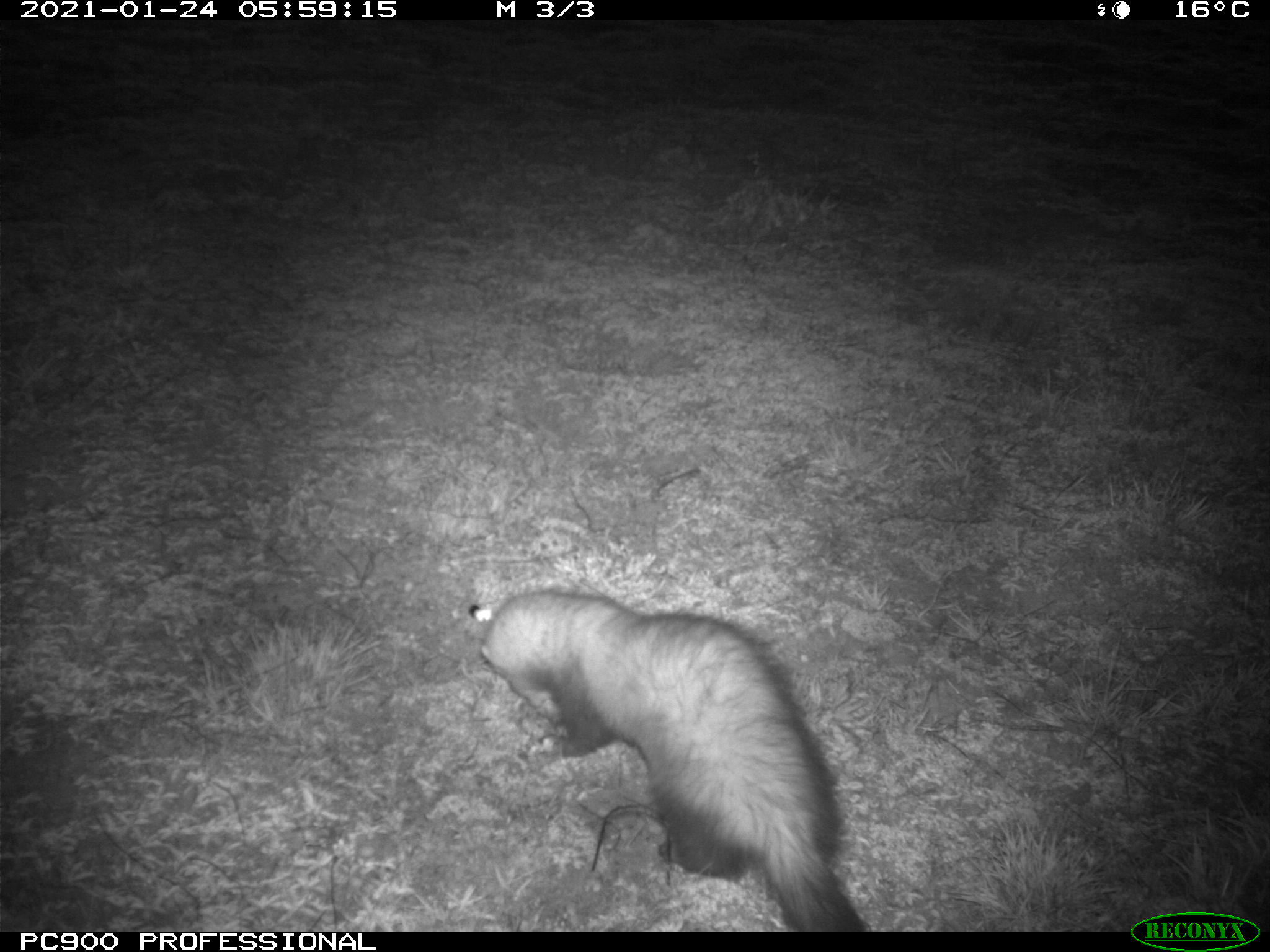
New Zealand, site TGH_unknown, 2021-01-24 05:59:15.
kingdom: Animalia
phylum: Chordata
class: Mammalia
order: Carnivora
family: Mustelidae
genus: Mustela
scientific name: Mustela furo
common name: ferret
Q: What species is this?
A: Ferret (Mustela furo).